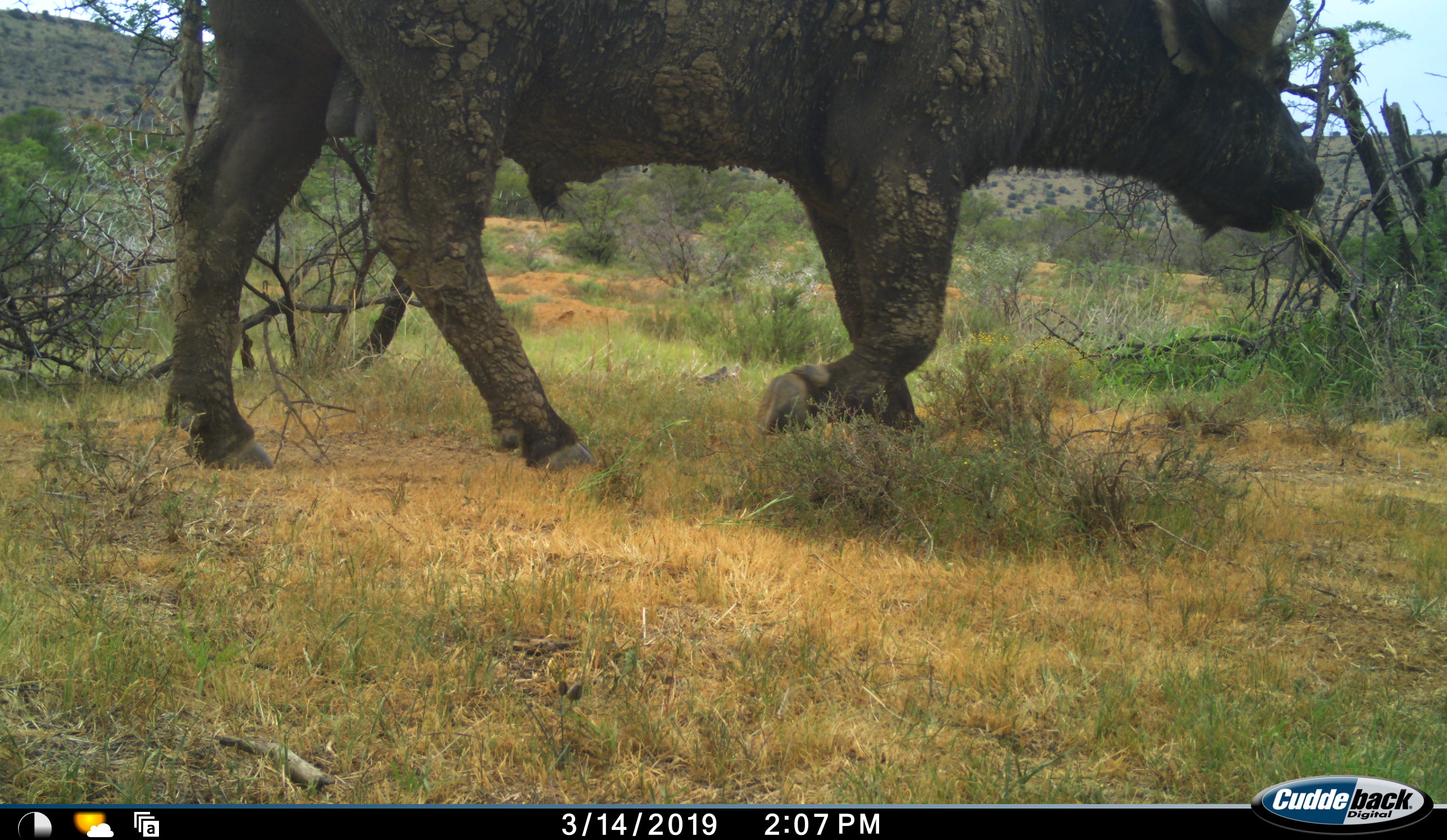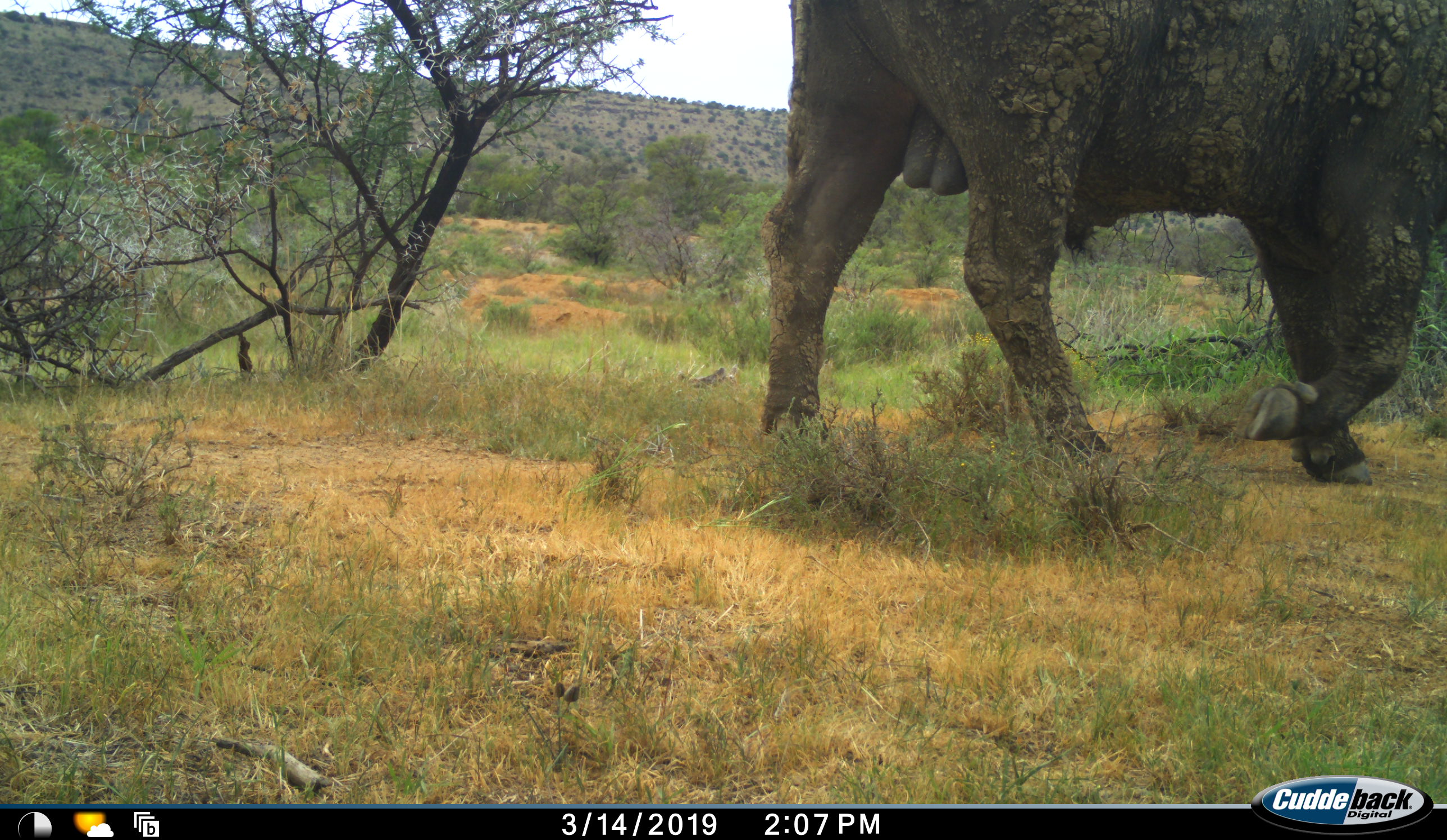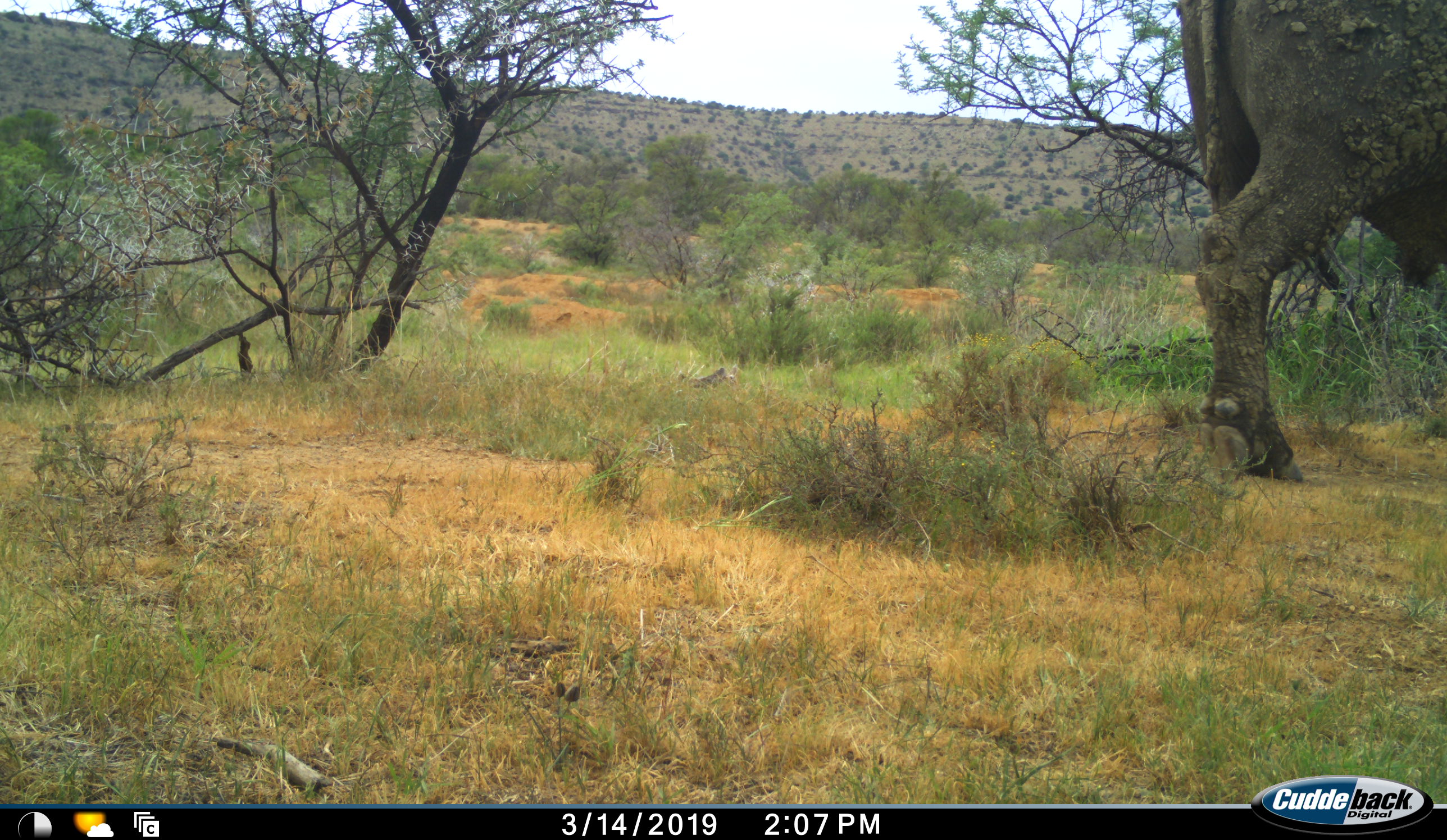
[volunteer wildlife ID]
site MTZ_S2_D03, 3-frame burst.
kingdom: Animalia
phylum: Chordata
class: Mammalia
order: Artiodactyla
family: Bovidae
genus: Syncerus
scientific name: Syncerus caffer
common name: african buffalo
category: buffalo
Buffalo (african buffalo) (Syncerus caffer), count 1. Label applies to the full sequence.